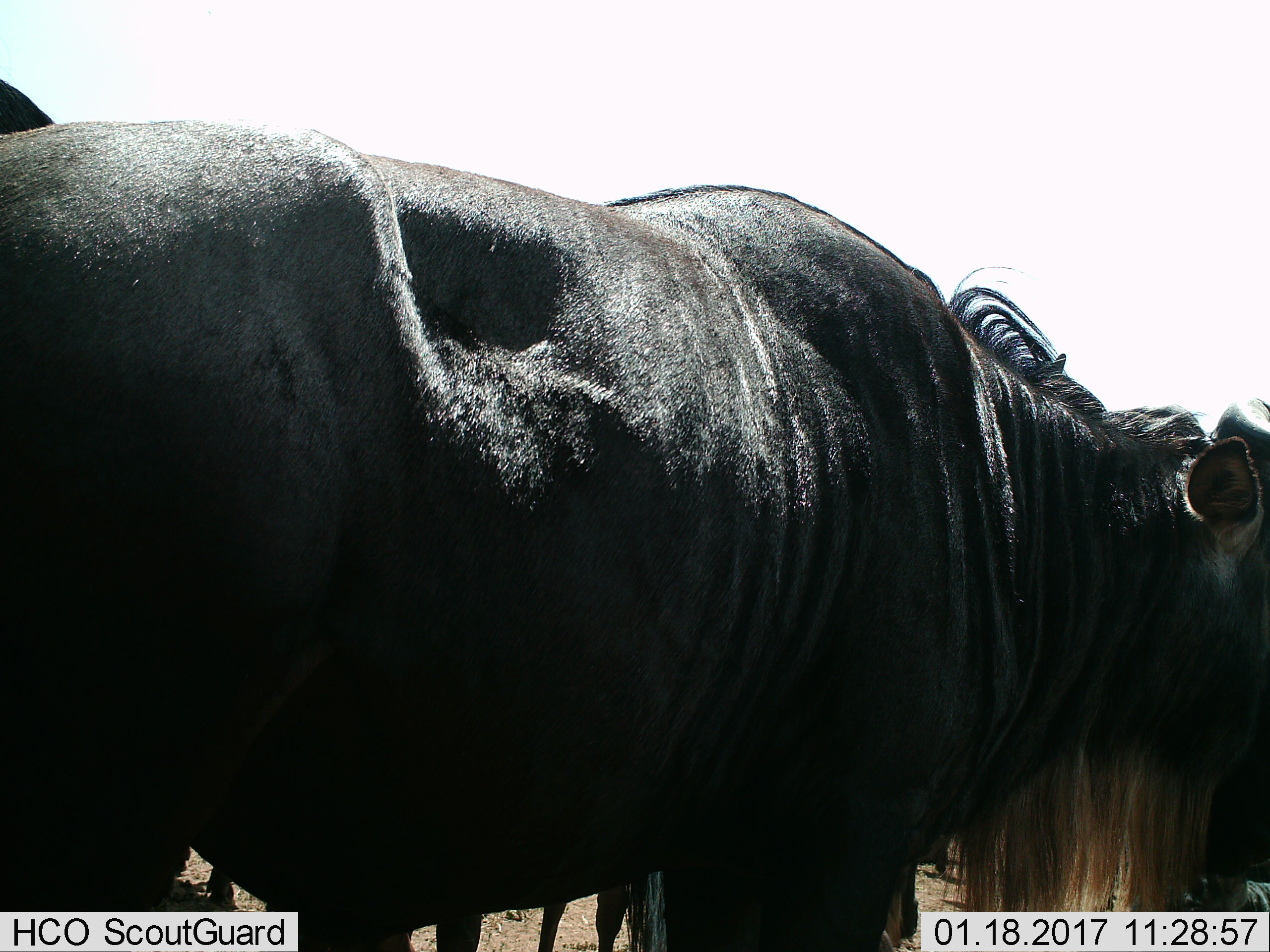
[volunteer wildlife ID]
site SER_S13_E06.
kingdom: Animalia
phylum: Chordata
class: Mammalia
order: Artiodactyla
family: Bovidae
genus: Connochaetes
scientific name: Connochaetes taurinus taurinus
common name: blue wildebeest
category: wildebeestblue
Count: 2.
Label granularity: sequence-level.